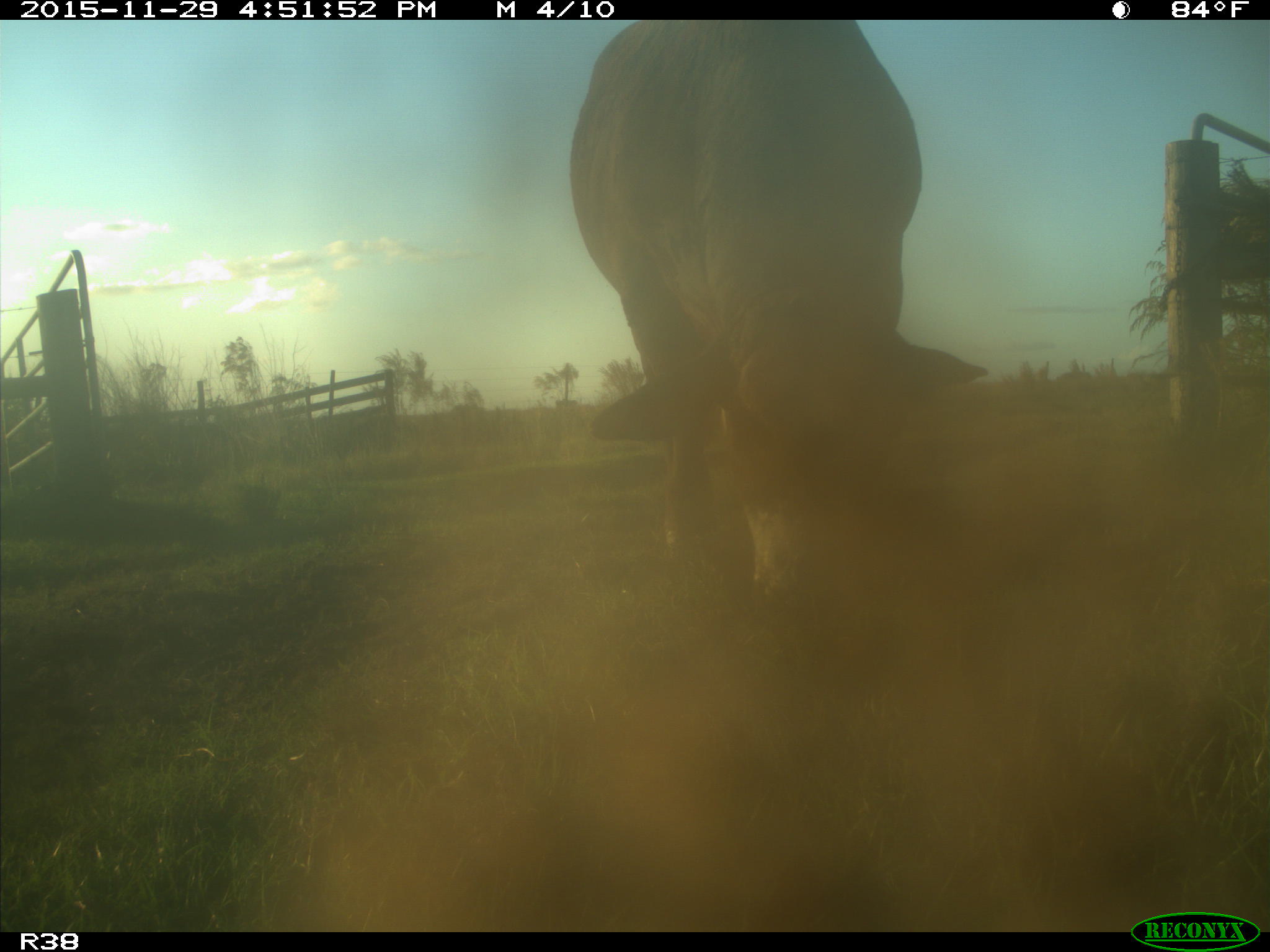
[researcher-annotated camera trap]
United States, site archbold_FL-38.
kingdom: Animalia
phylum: Chordata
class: Mammalia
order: Artiodactyla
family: Bovidae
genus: Bos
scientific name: Bos taurus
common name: domestic cow